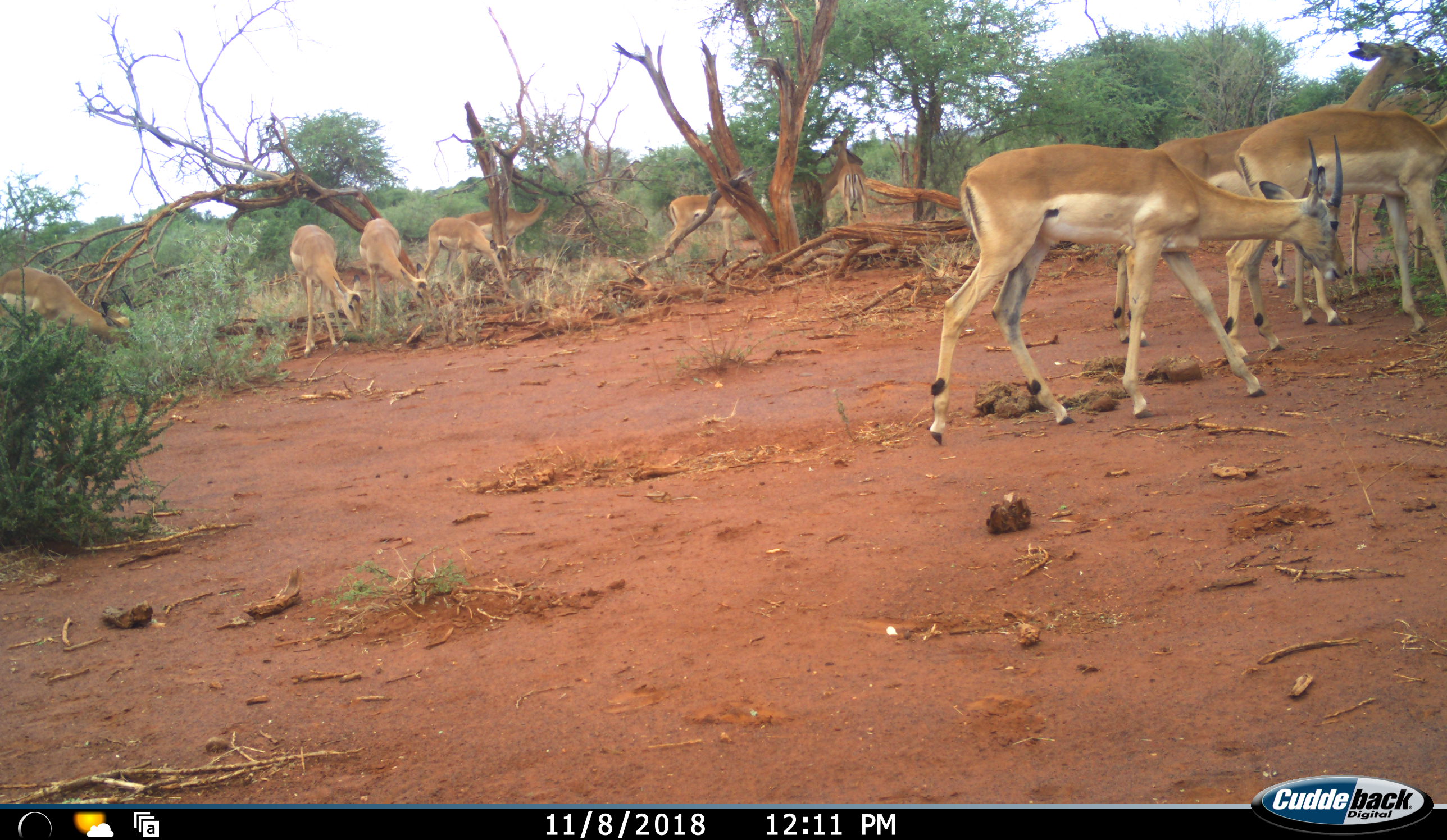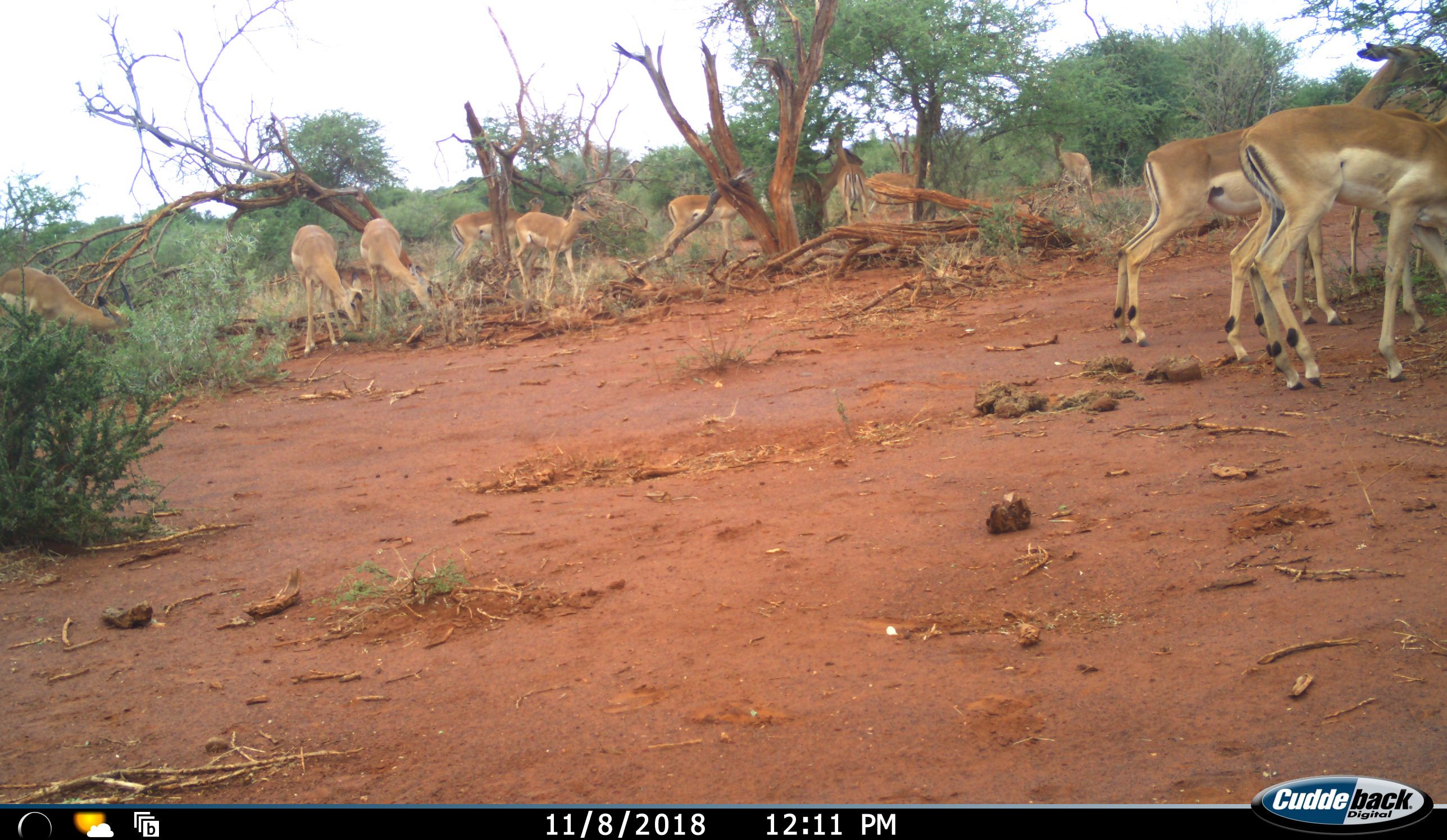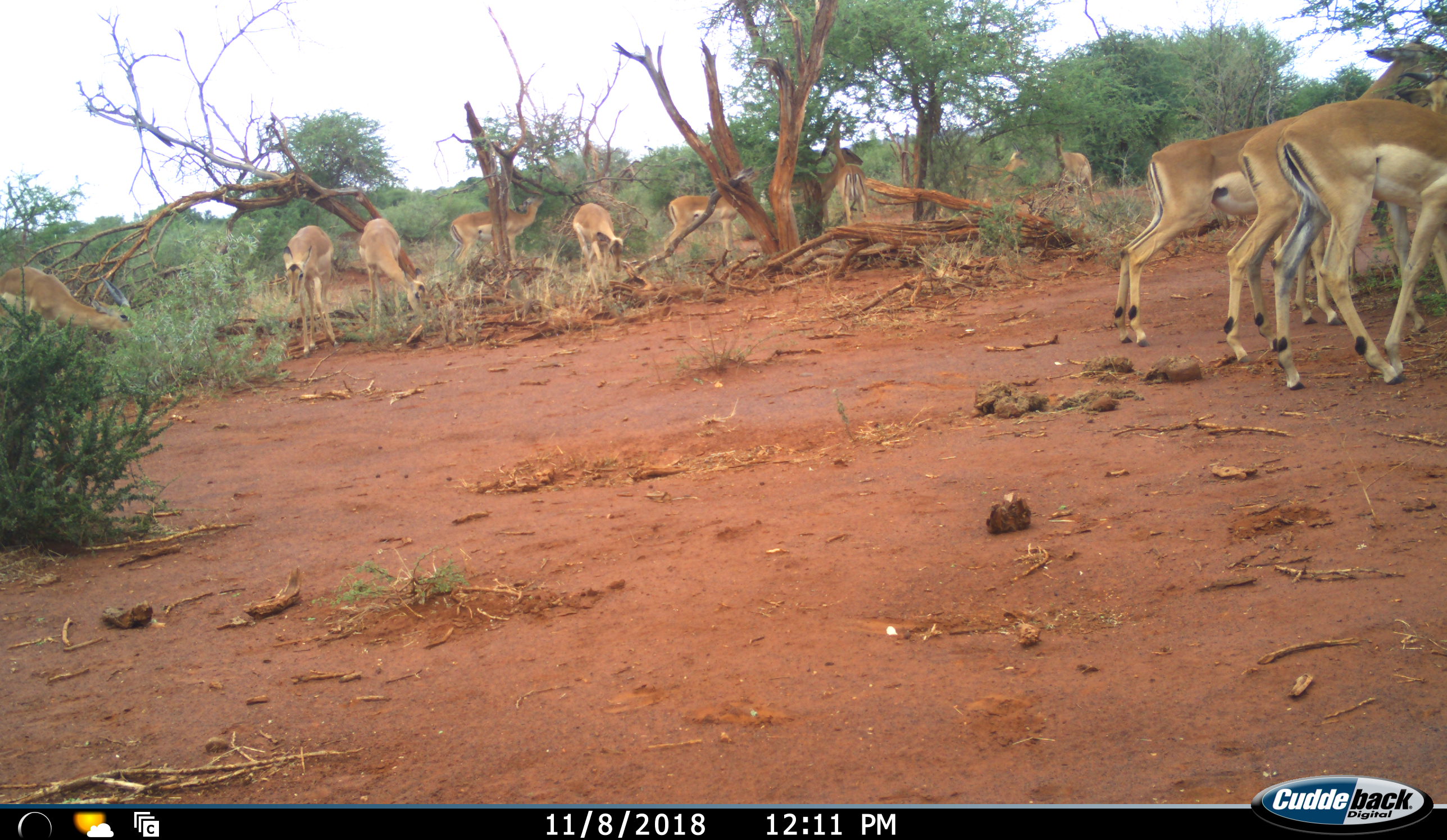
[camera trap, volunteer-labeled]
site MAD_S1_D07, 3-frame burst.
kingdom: Animalia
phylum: Chordata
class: Mammalia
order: Artiodactyla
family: Bovidae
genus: Aepyceros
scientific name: Aepyceros melampus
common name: impala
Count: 11-50.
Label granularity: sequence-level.